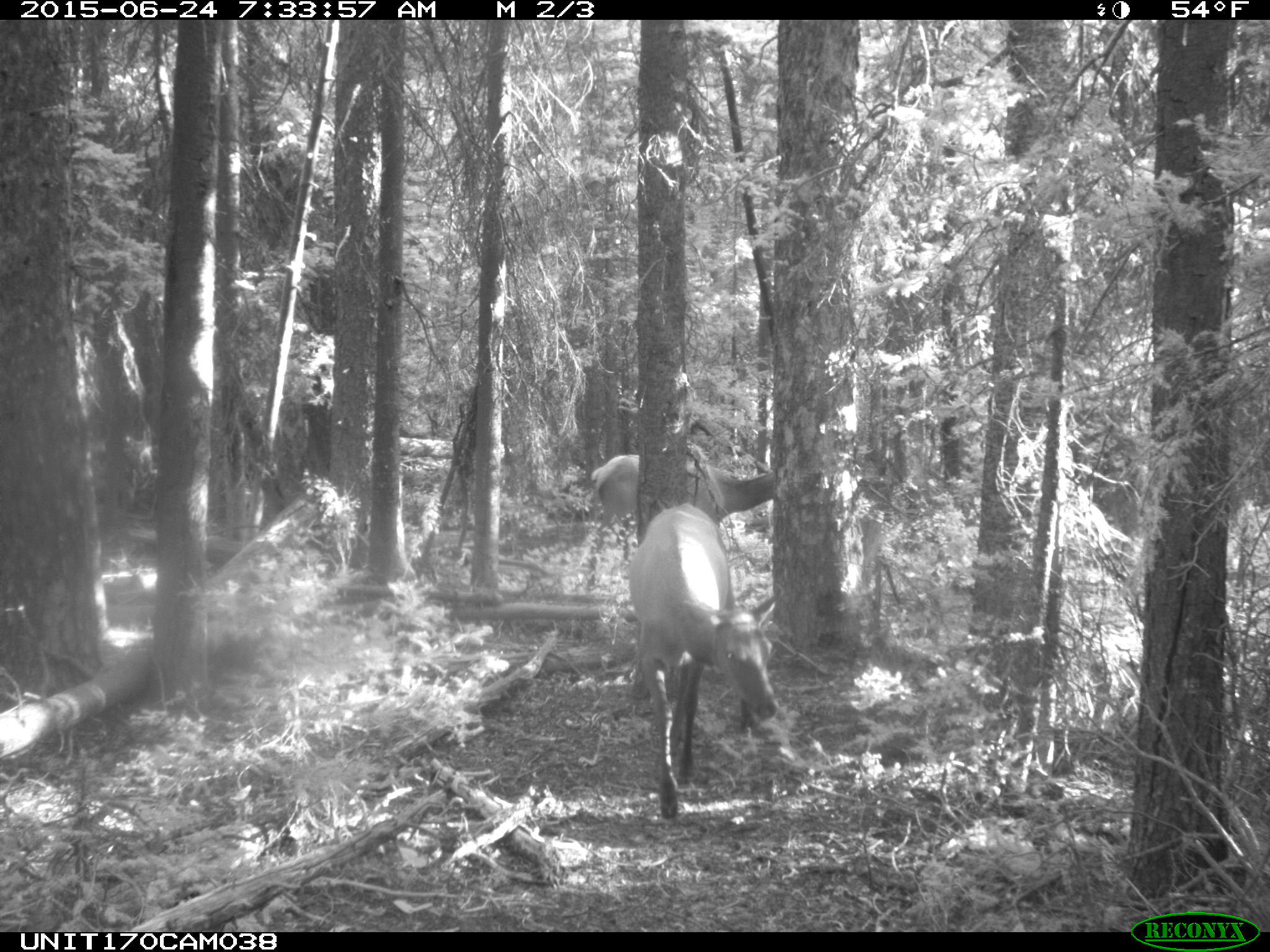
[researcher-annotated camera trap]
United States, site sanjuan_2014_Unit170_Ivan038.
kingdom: Animalia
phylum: Chordata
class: Mammalia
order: Artiodactyla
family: Cervidae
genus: Cervus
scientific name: Cervus elaphus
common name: red deer